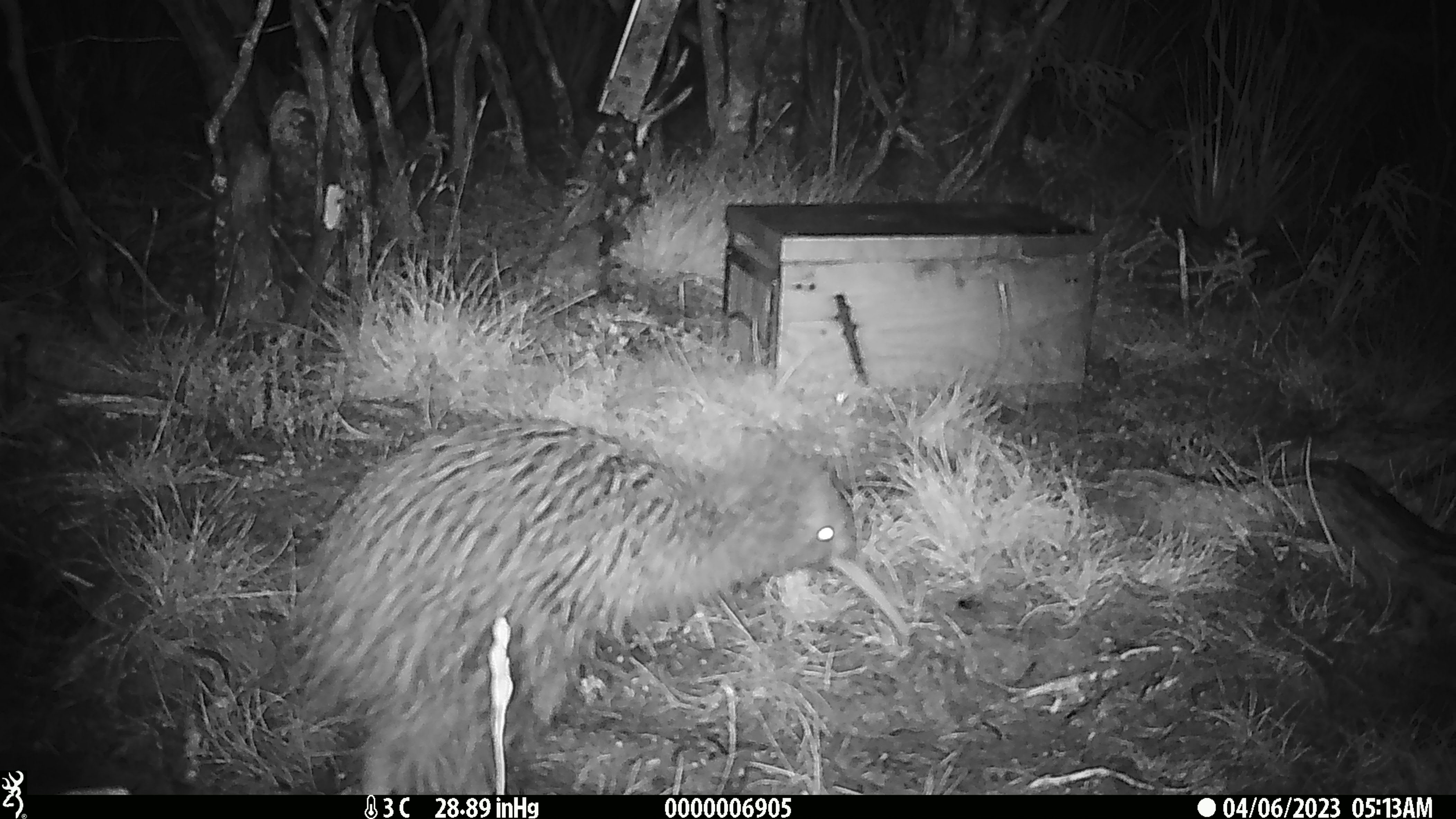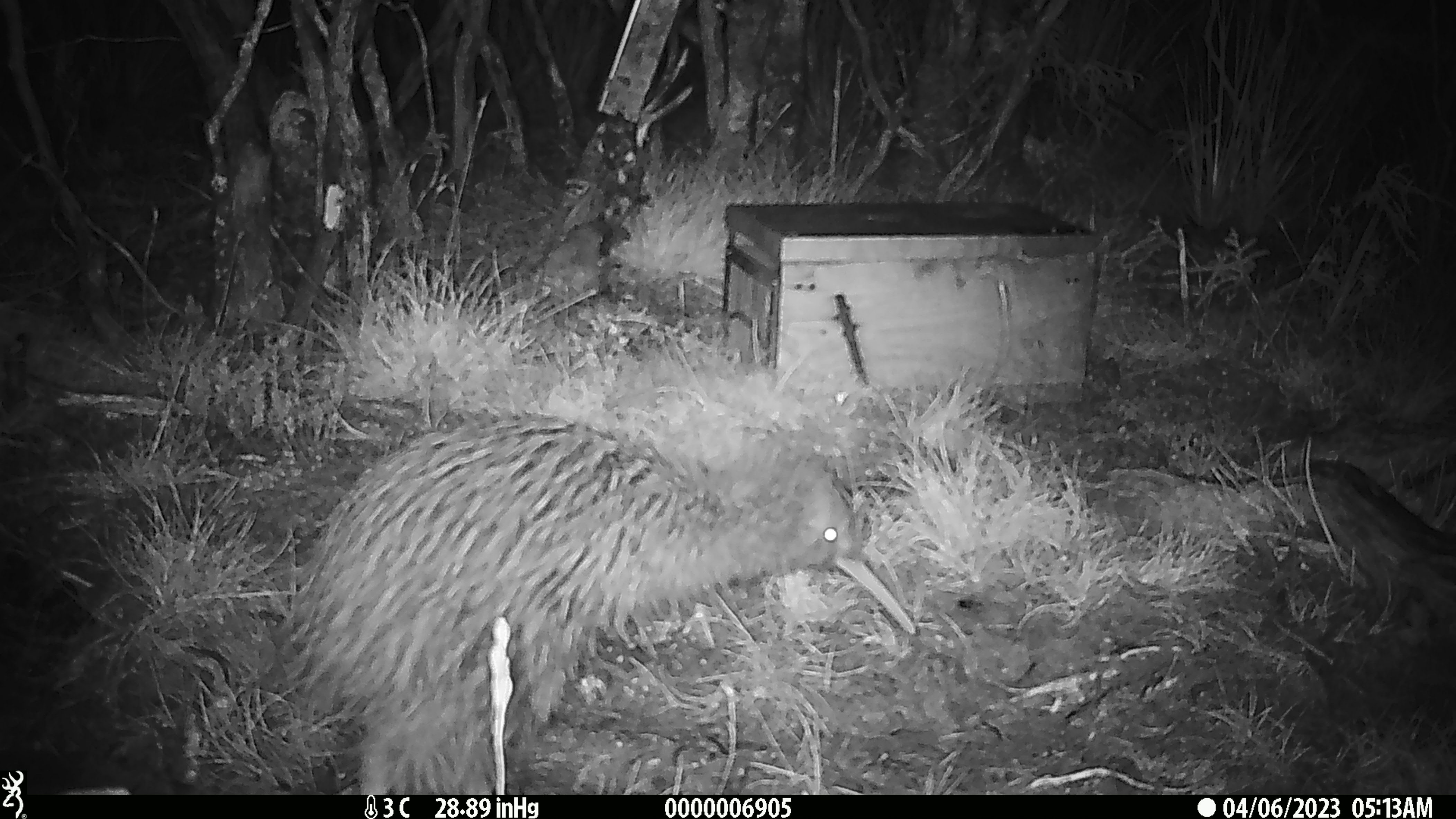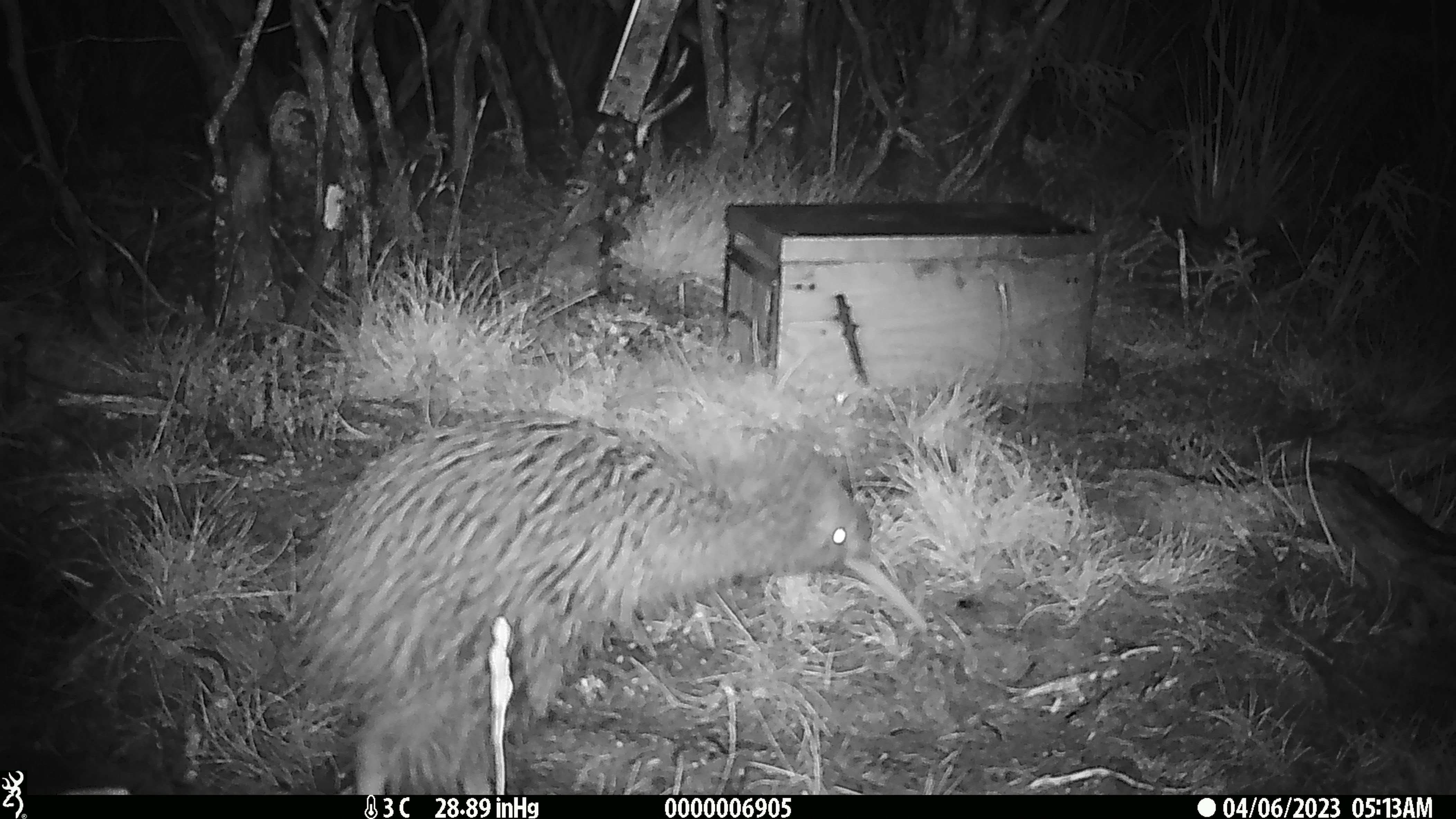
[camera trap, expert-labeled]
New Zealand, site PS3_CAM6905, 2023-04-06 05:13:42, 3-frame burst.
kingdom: Animalia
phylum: Chordata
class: Aves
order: Apterygiformes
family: Apterygidae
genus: Apteryx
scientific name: Apteryx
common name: kiwi